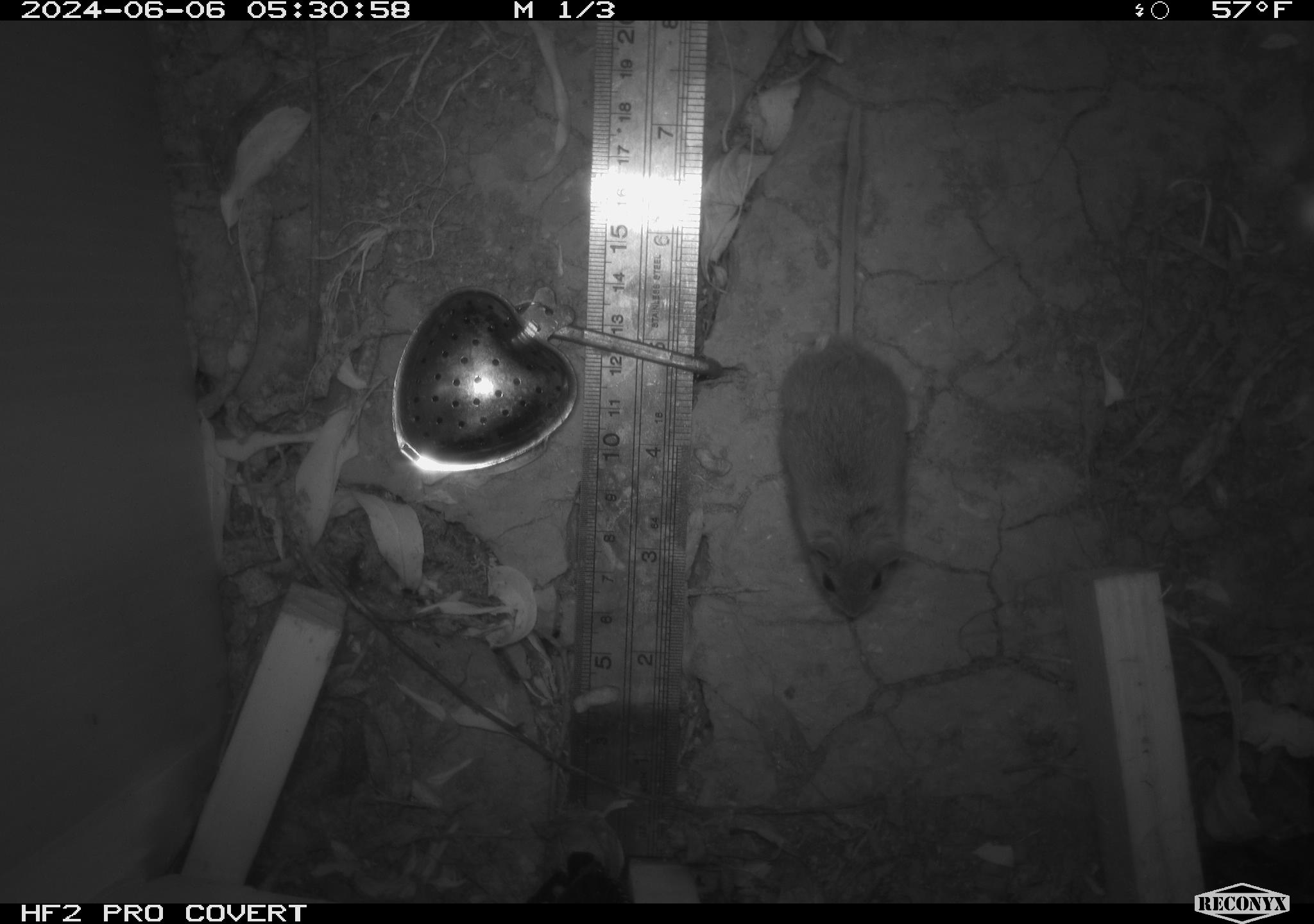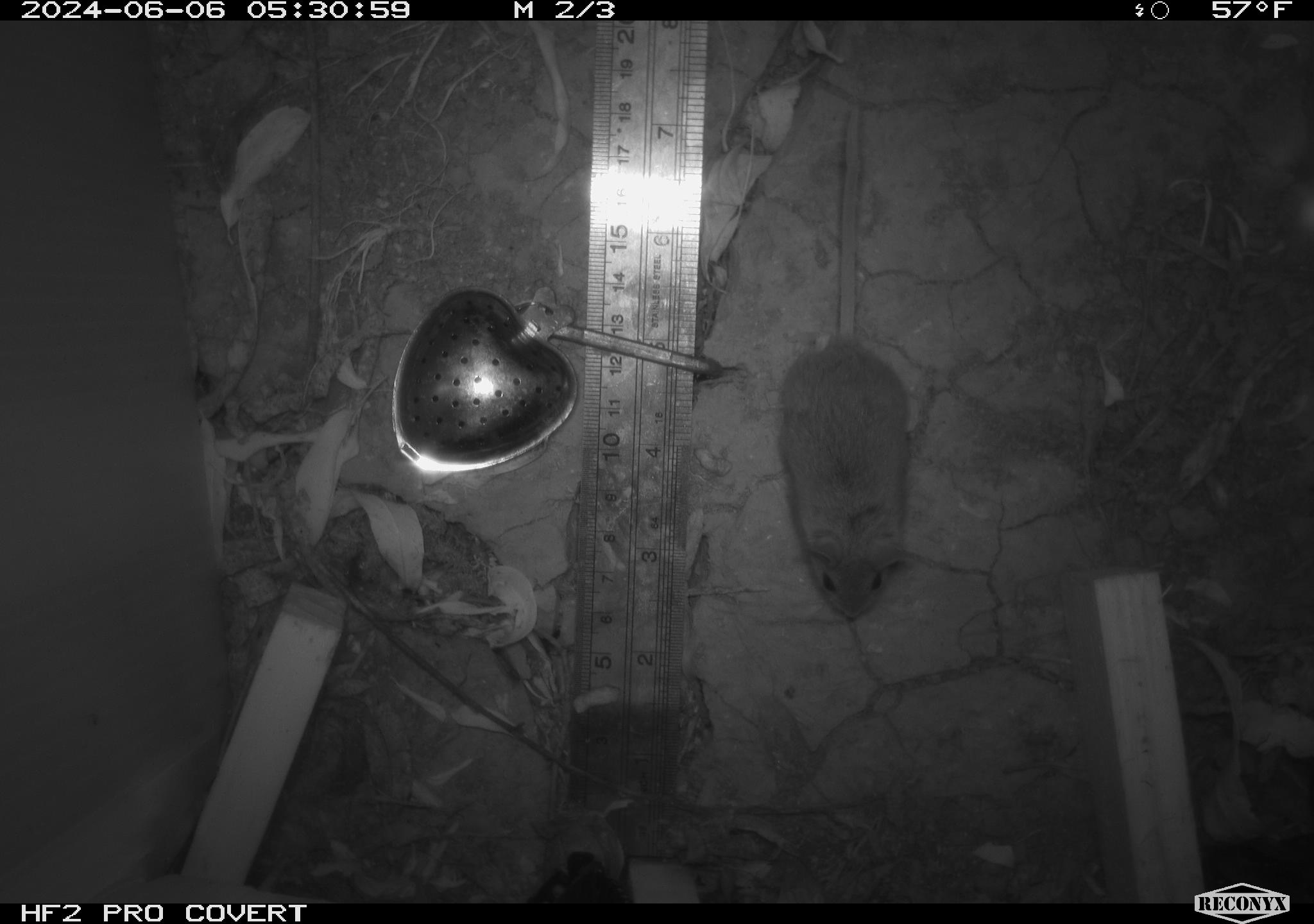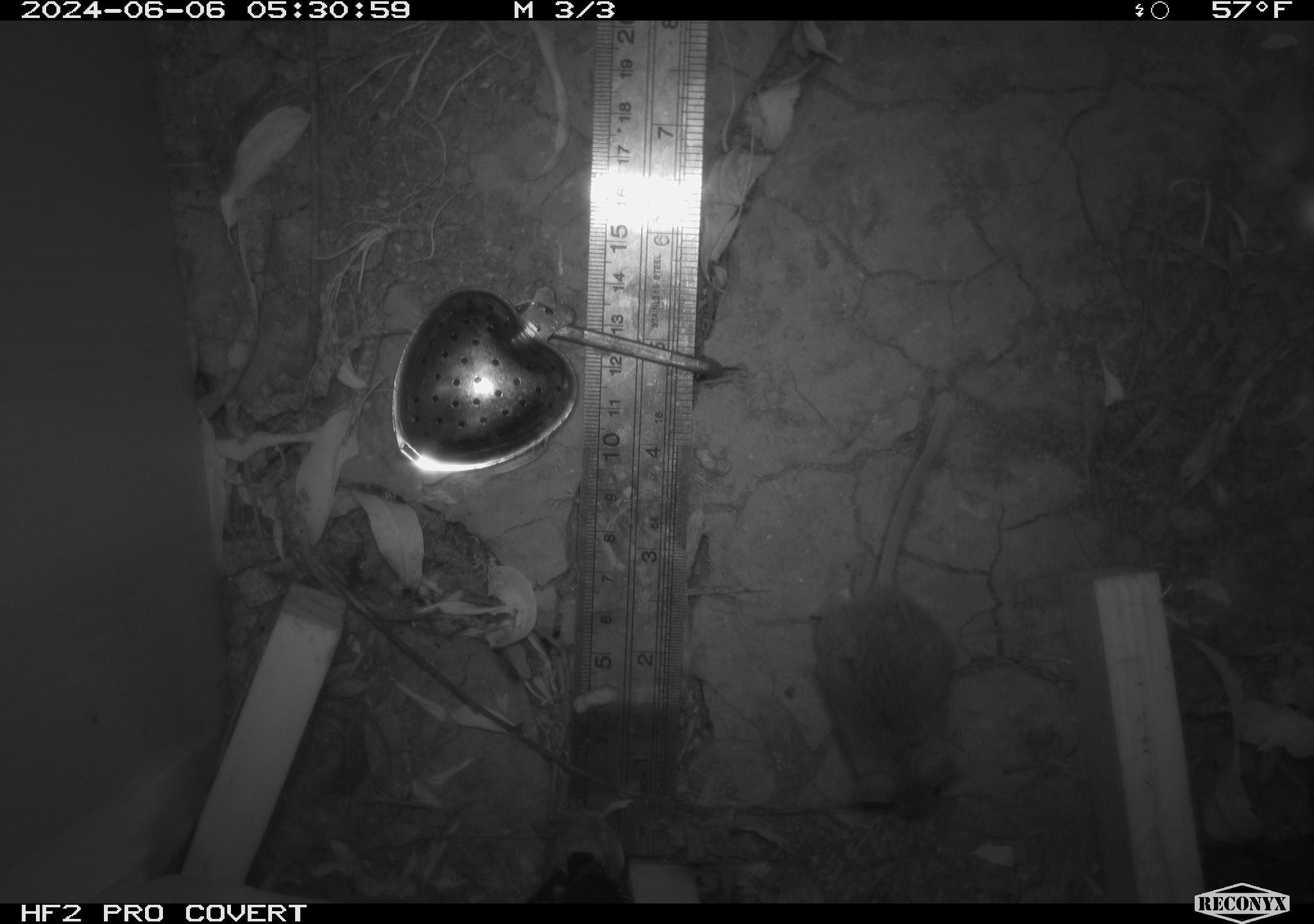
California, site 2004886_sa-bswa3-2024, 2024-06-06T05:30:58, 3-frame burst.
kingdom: Animalia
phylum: Chordata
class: Mammalia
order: Rodentia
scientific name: Rodentia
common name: mouse species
Mouse species (Rodentia).